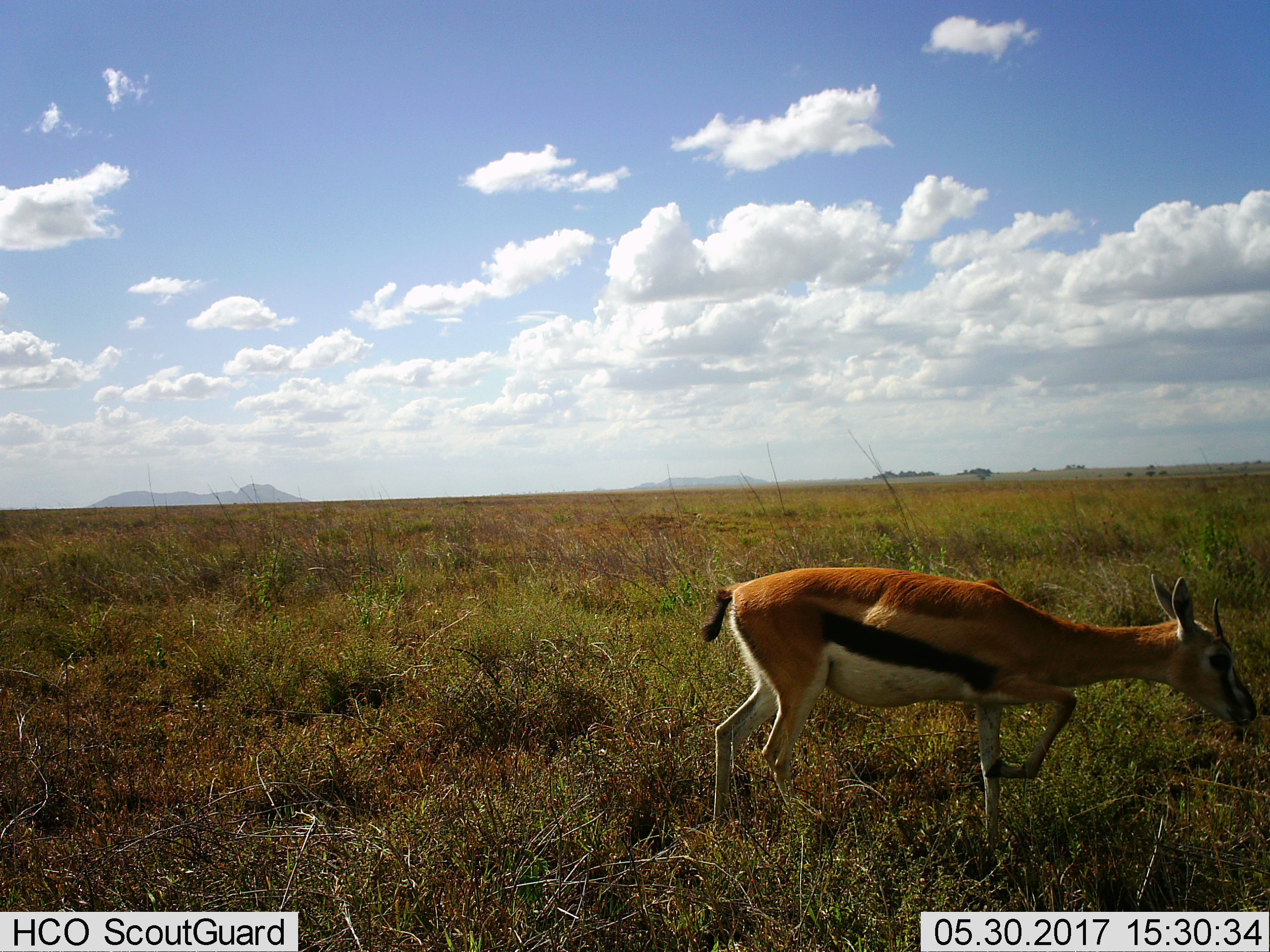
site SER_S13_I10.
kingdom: Animalia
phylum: Chordata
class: Mammalia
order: Artiodactyla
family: Bovidae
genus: Eudorcas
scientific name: Eudorcas thomsonii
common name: thomson's gazelle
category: gazellethomsons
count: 1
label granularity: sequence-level